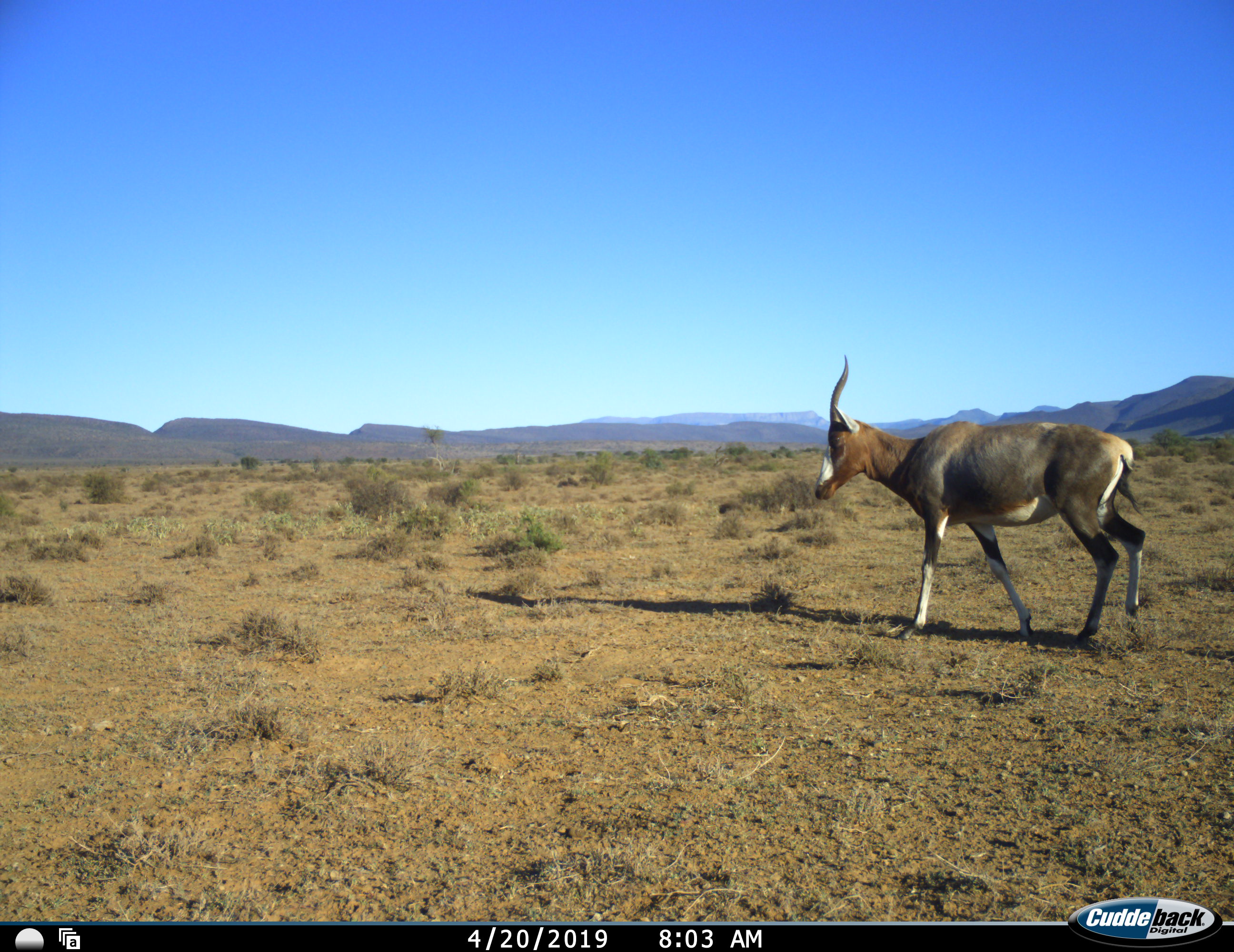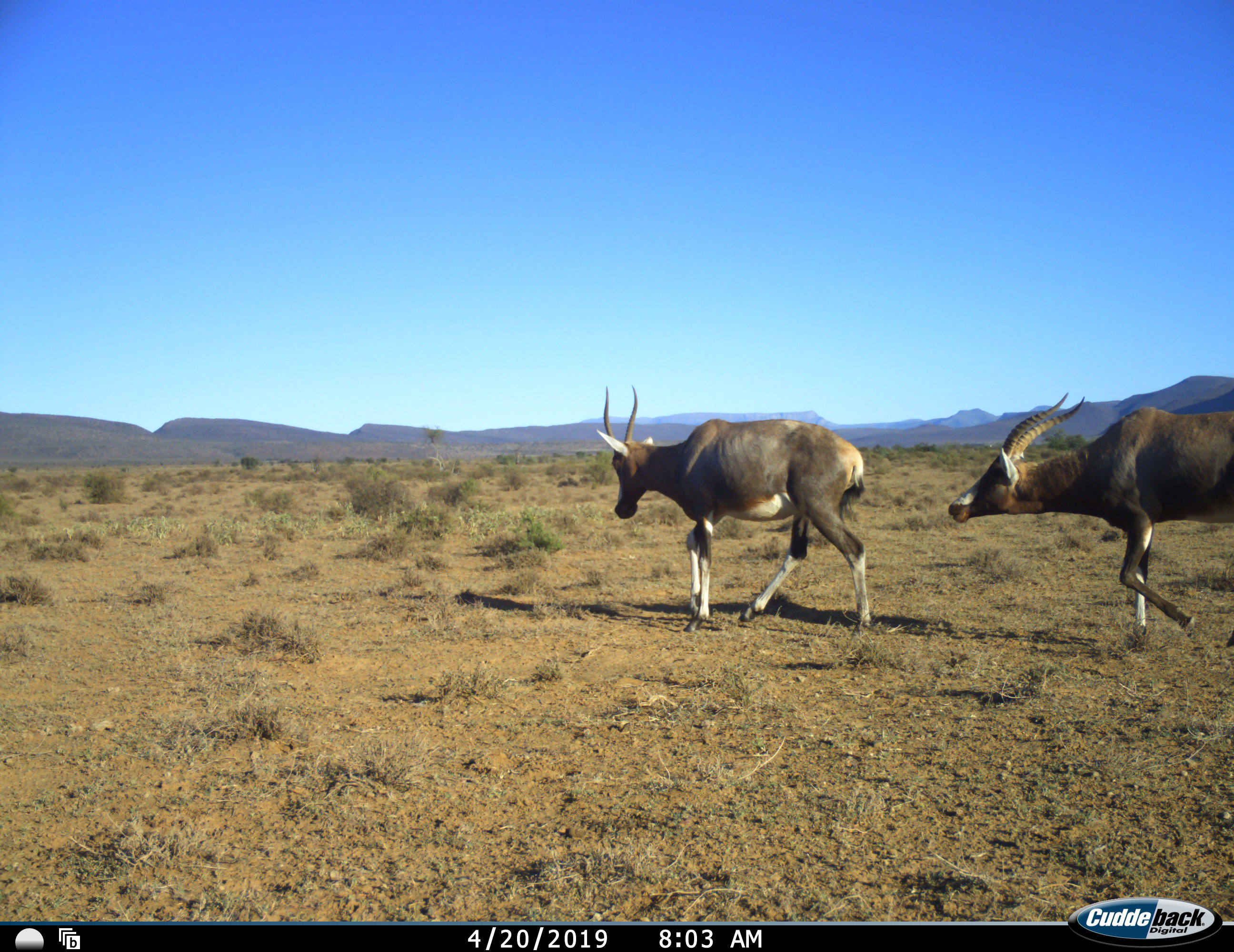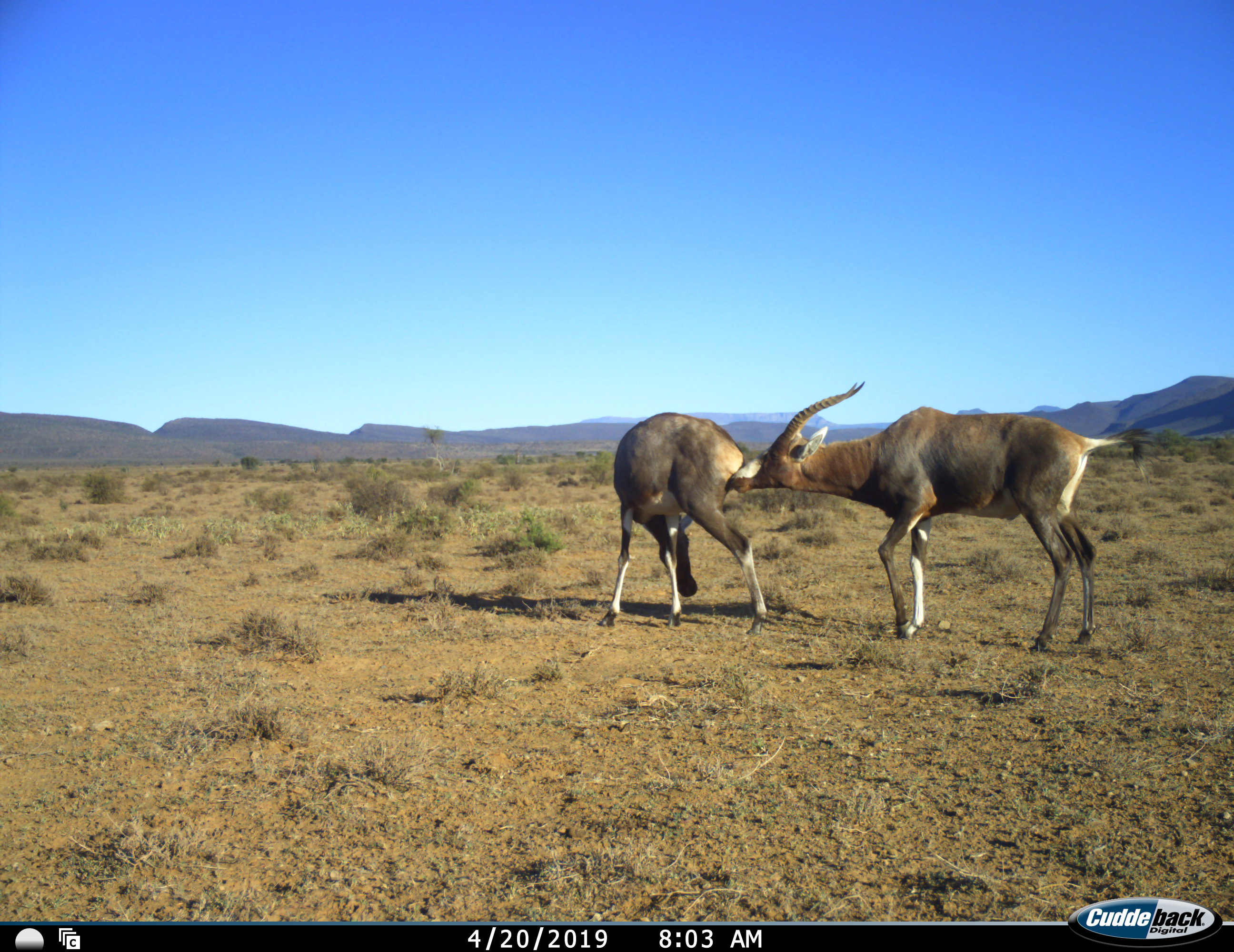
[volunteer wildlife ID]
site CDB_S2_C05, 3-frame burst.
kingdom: Animalia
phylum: Chordata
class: Mammalia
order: Artiodactyla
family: Bovidae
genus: Damaliscus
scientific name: Damaliscus pygargus phillipsi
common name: blesbok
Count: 2.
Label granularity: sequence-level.